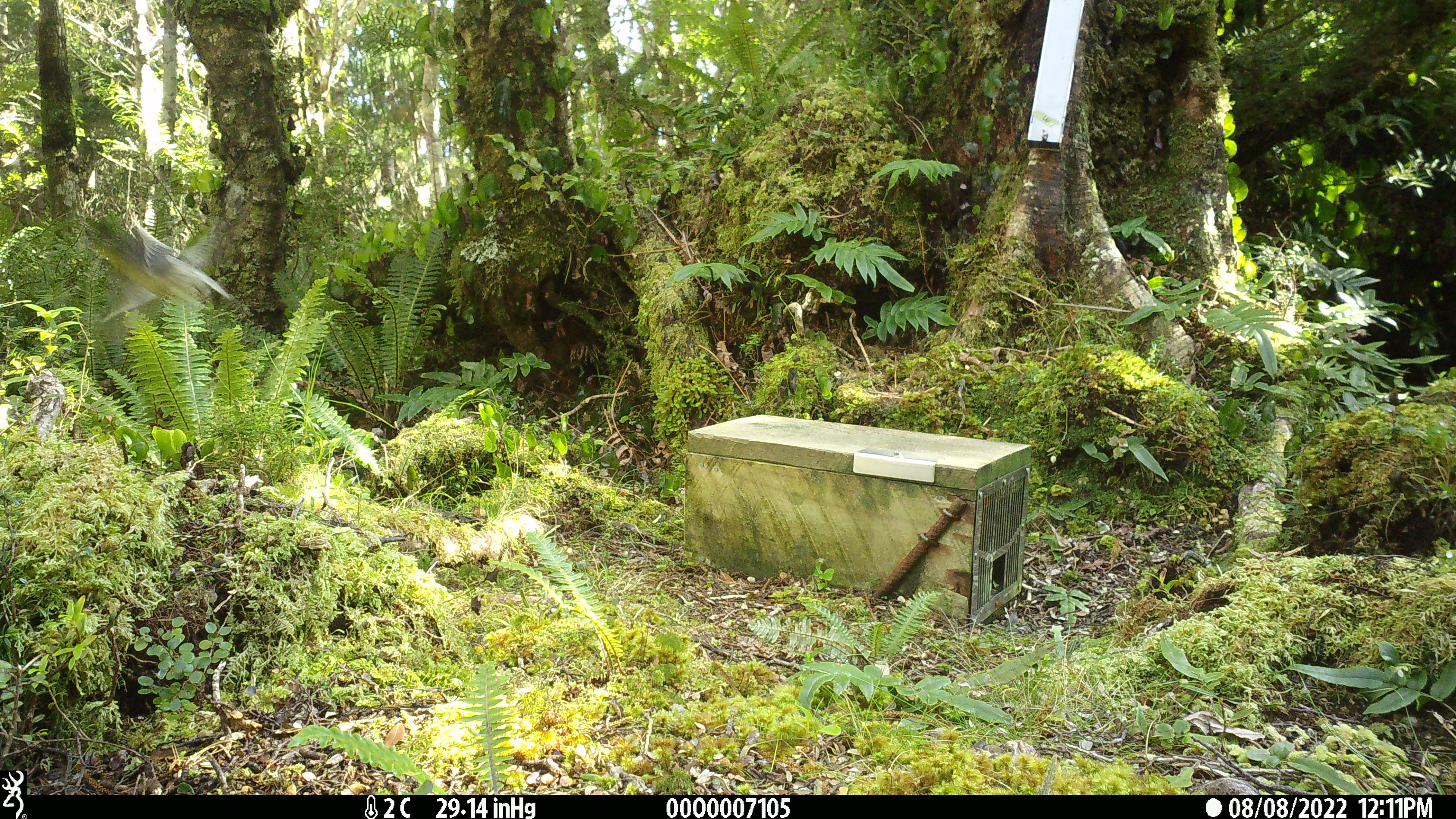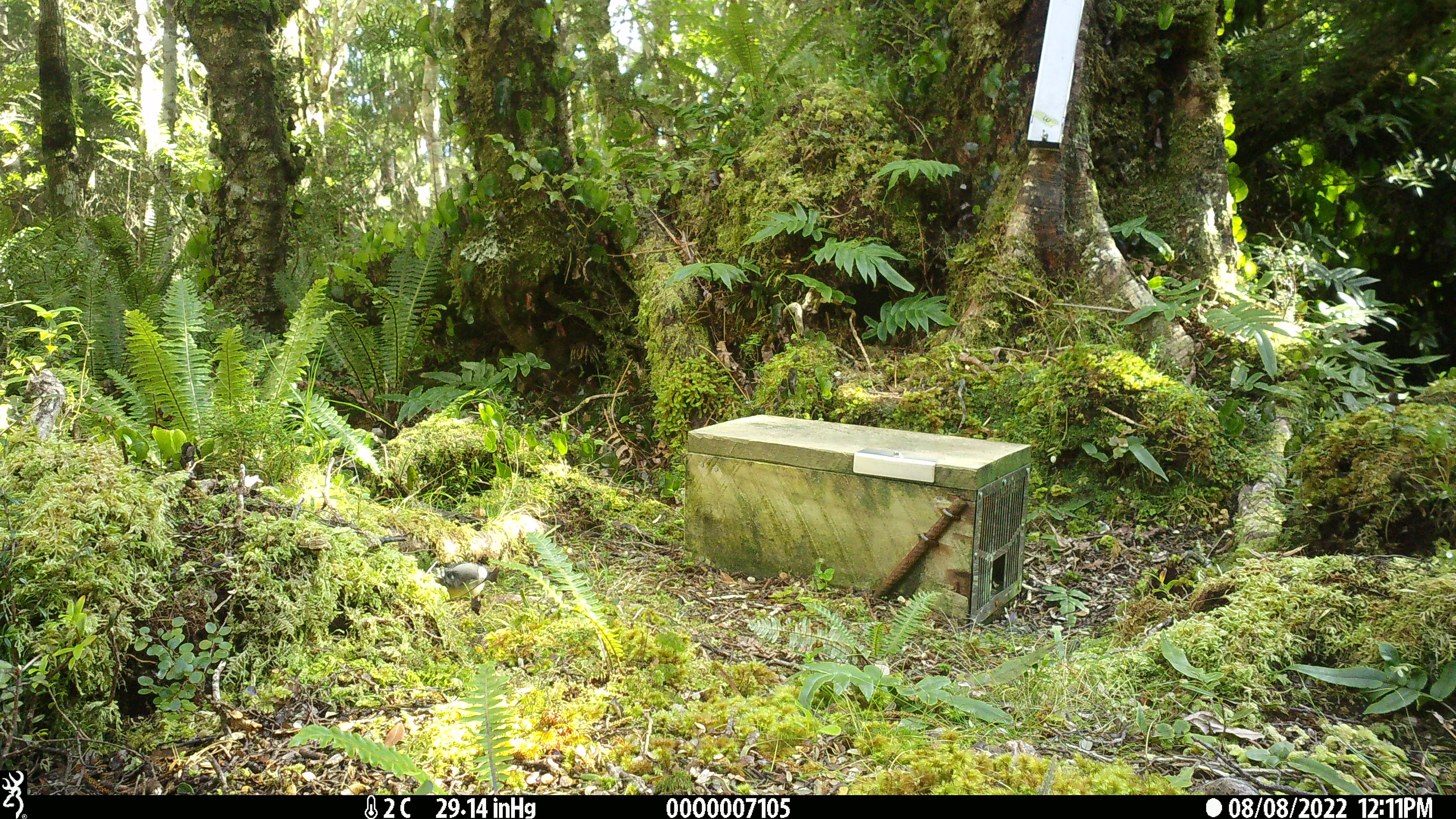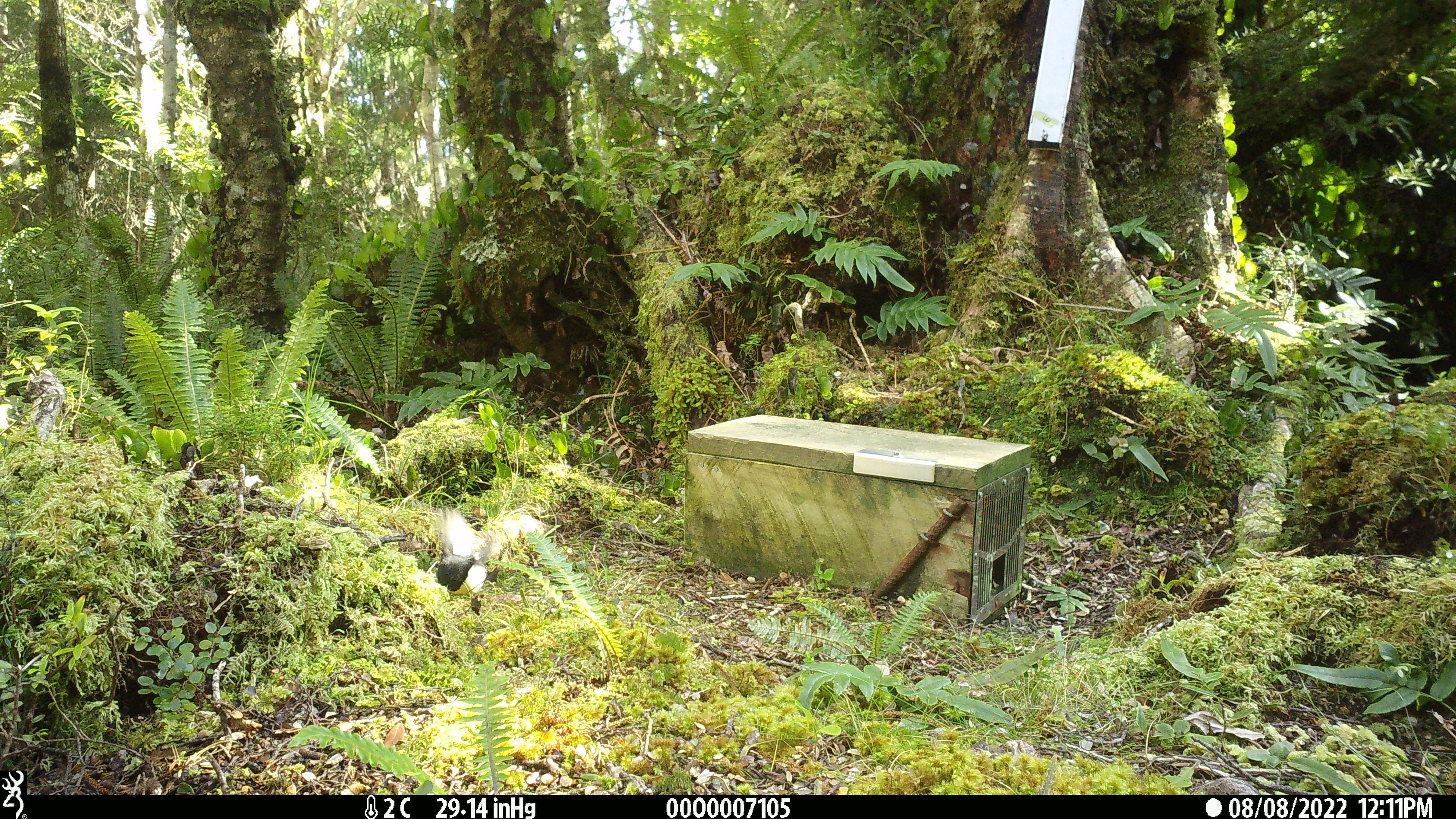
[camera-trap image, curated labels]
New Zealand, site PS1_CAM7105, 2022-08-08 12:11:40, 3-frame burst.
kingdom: Animalia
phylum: Chordata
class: Aves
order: Passeriformes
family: Petroicidae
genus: Petroica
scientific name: Petroica macrocephala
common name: tomtit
Tomtit (Petroica macrocephala).